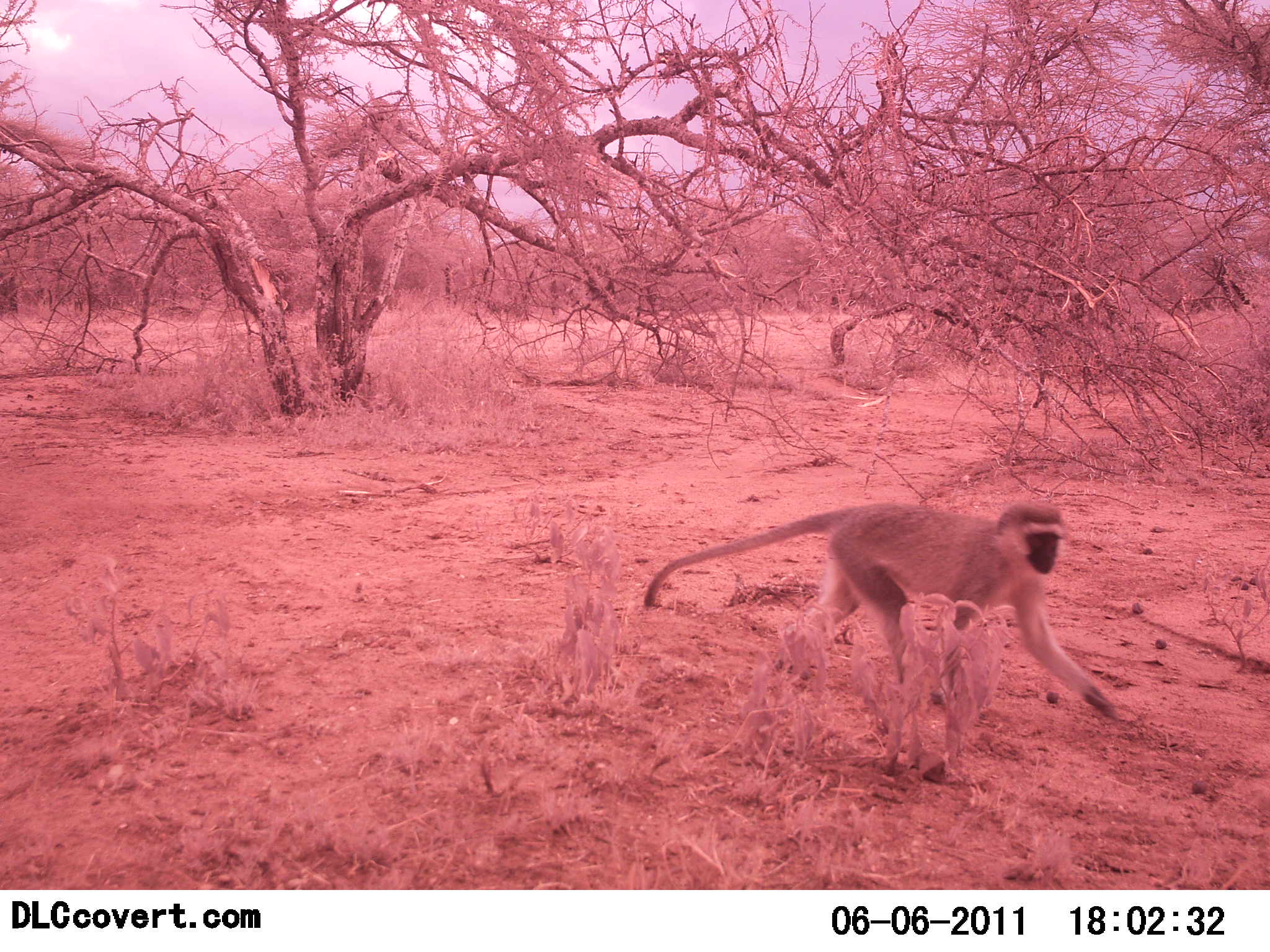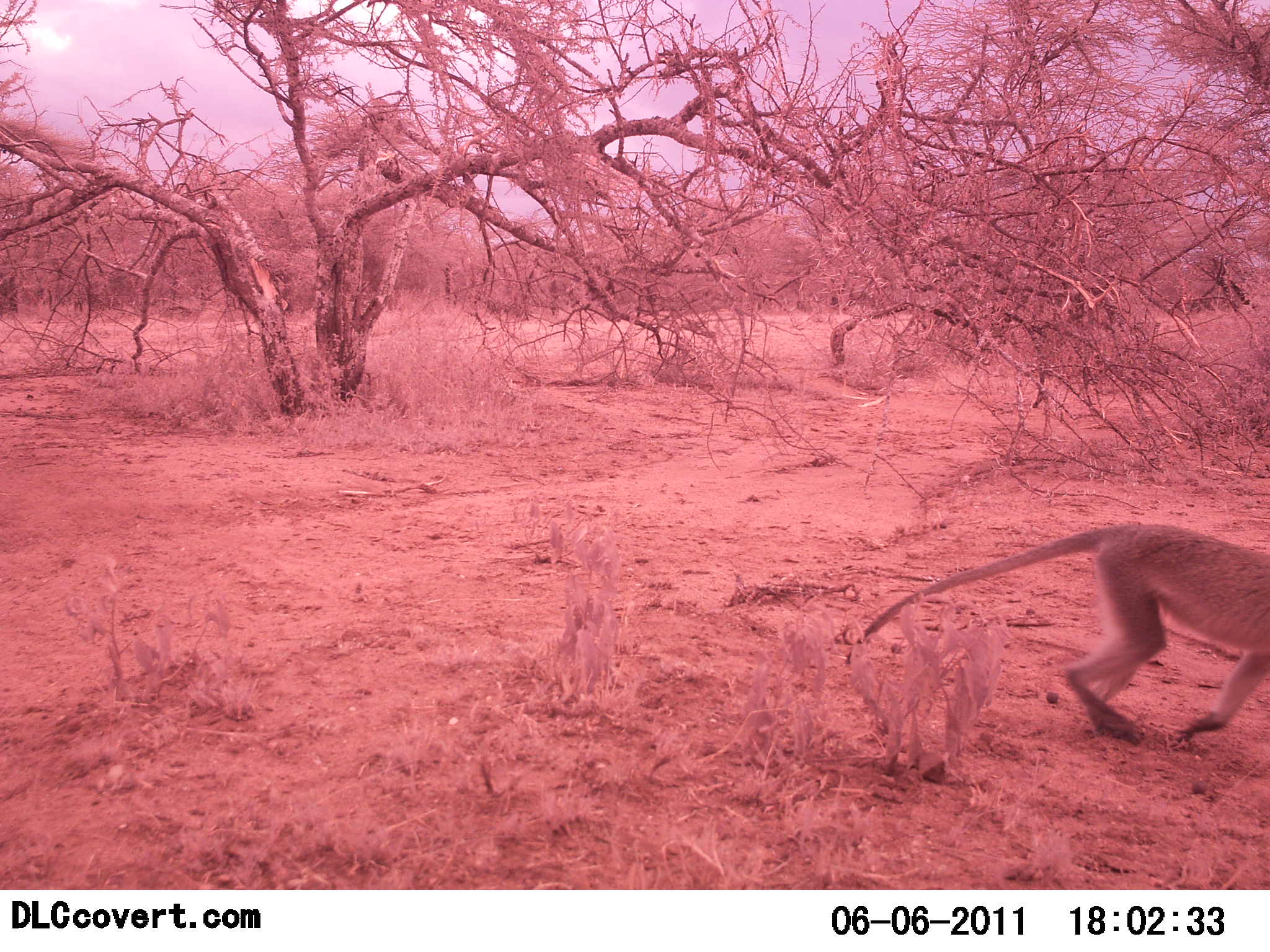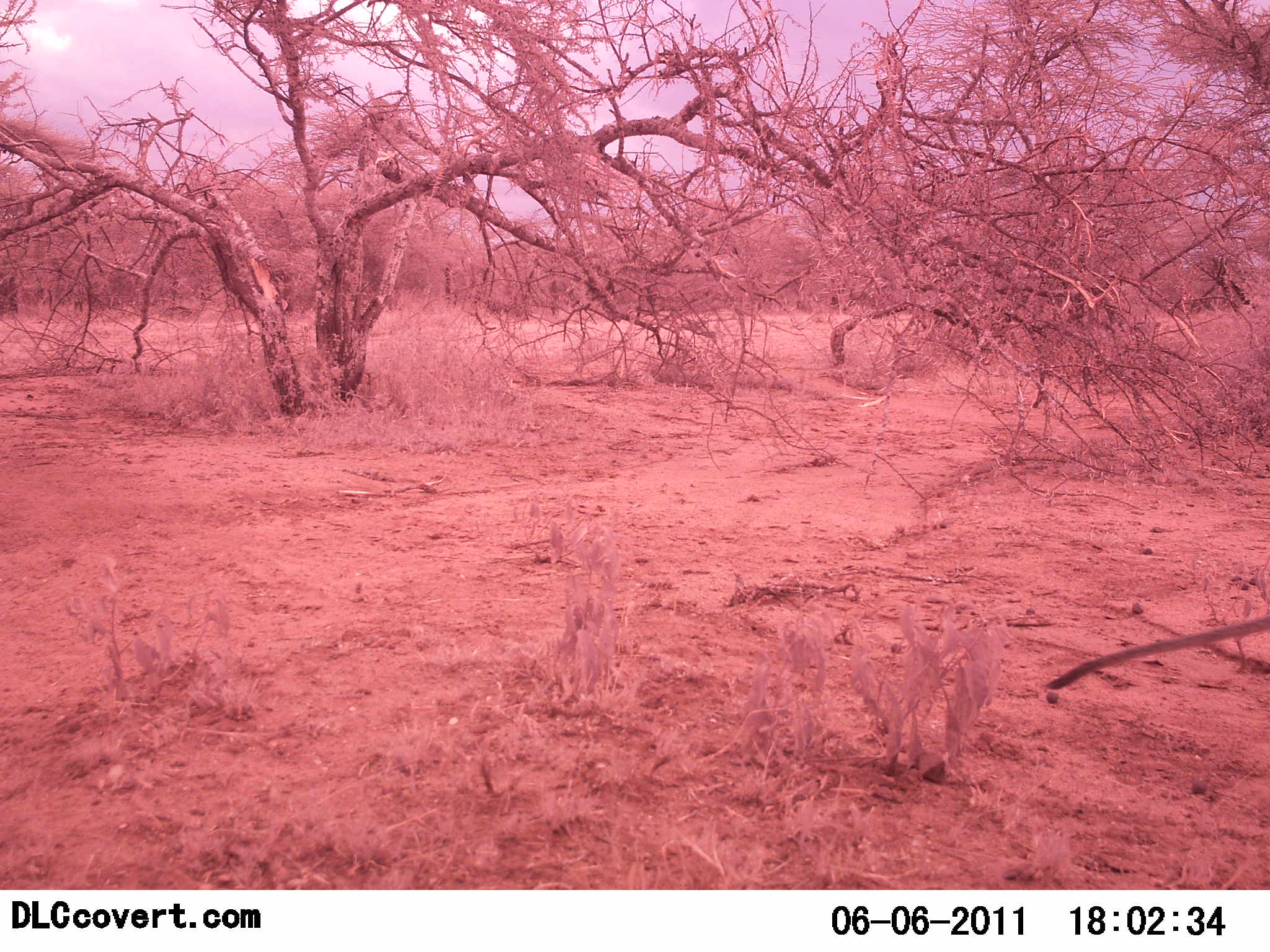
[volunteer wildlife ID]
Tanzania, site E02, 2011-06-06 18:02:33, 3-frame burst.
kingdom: Animalia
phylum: Chordata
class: Mammalia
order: Primates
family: Cercopithecidae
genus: Chlorocebus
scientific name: Chlorocebus pygerythrus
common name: vervet monkey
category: monkeyvervet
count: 1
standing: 0%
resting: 0%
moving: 100%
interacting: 0%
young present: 0%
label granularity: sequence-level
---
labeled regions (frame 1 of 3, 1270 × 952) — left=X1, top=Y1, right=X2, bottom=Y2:
animal: left=641, top=493, right=1124, bottom=726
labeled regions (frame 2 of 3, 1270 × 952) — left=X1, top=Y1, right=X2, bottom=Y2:
animal: left=862, top=521, right=1269, bottom=744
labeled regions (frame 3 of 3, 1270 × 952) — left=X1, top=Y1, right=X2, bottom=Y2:
animal: left=1041, top=596, right=1269, bottom=695